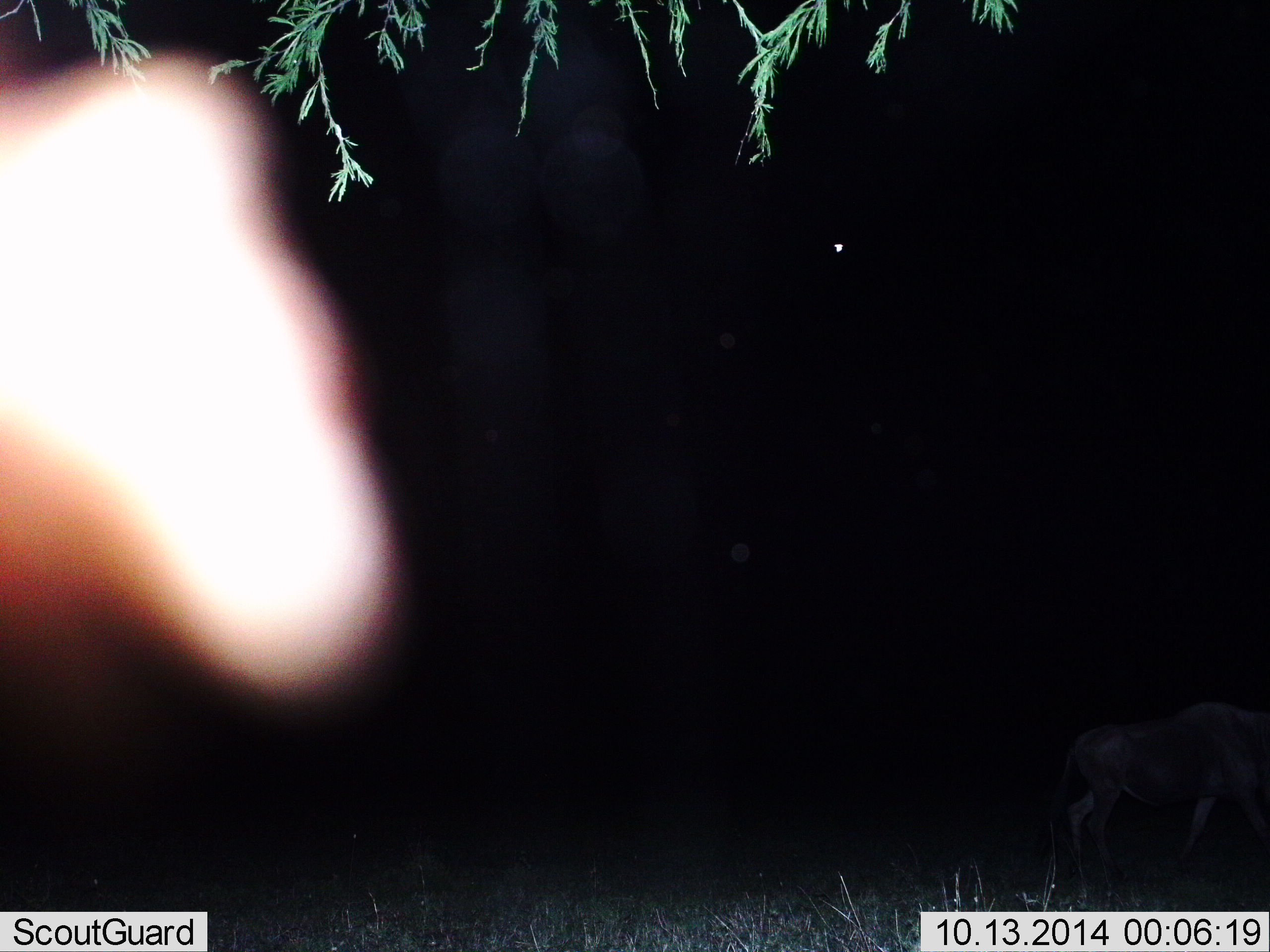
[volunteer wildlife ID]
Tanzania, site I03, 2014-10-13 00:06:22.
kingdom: Animalia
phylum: Chordata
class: Mammalia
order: Artiodactyla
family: Bovidae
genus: Connochaetes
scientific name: Connochaetes taurinus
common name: blue wildebeest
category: wildebeest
Wildebeest (blue wildebeest) (Connochaetes taurinus), count 1. Behavior (volunteer vote fractions): standing 9%, resting 0%, moving 91%, interacting 0%. Young present (vote fraction): 9%. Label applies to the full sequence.